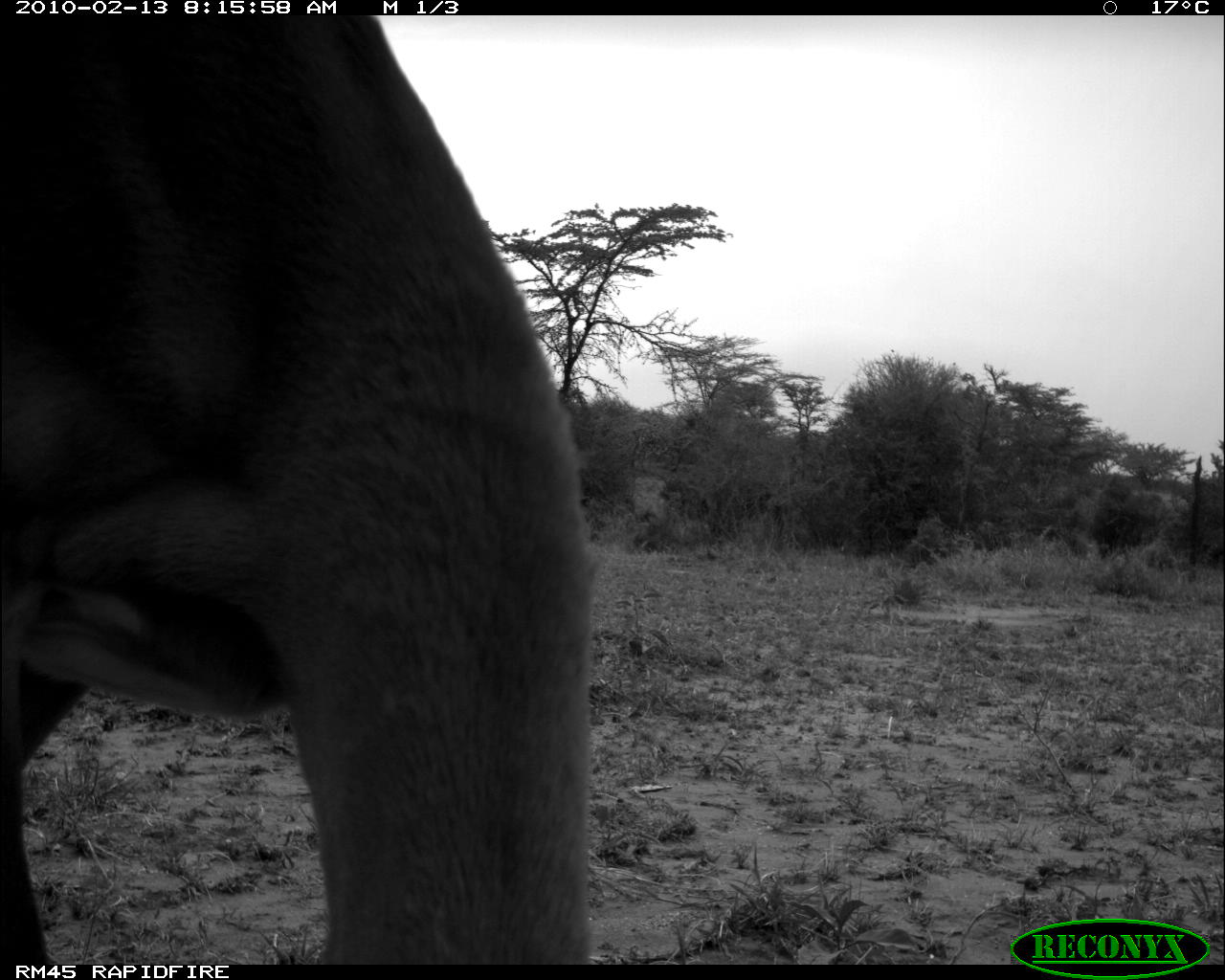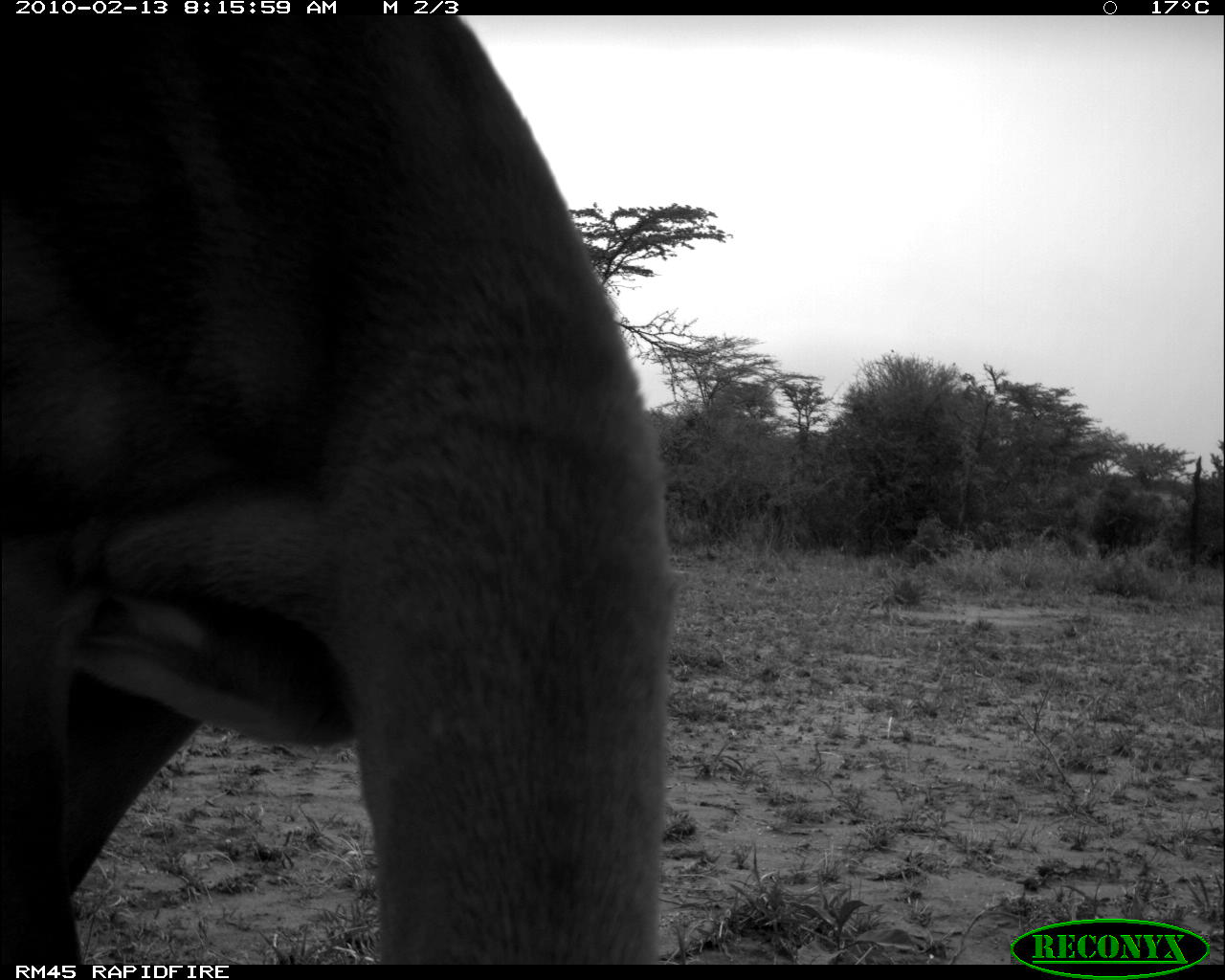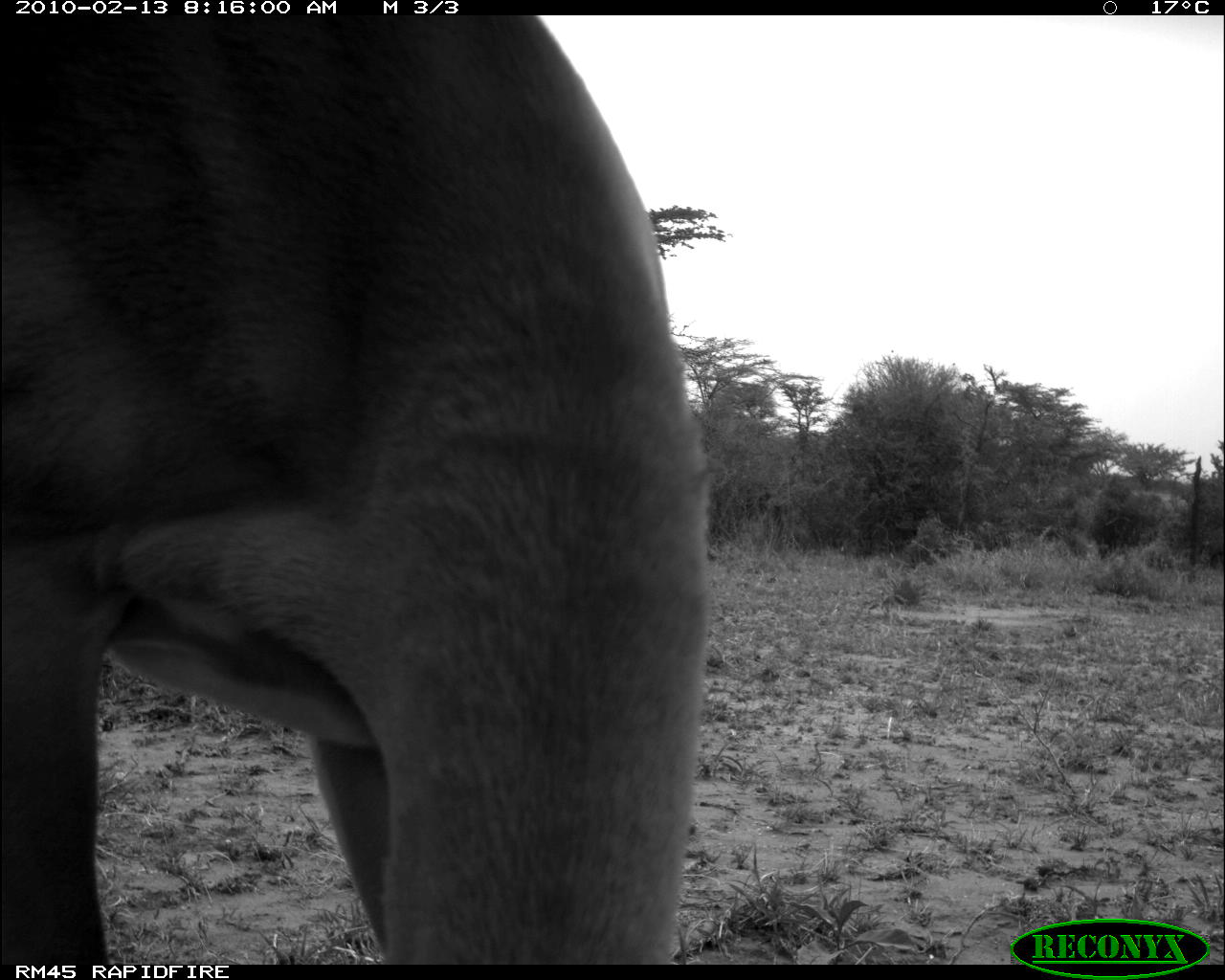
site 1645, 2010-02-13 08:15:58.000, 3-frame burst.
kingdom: Animalia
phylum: Chordata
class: Mammalia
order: Artiodactyla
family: Bovidae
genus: Aepyceros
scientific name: Aepyceros melampus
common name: impala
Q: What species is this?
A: Aepyceros melampus (impala).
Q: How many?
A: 1.